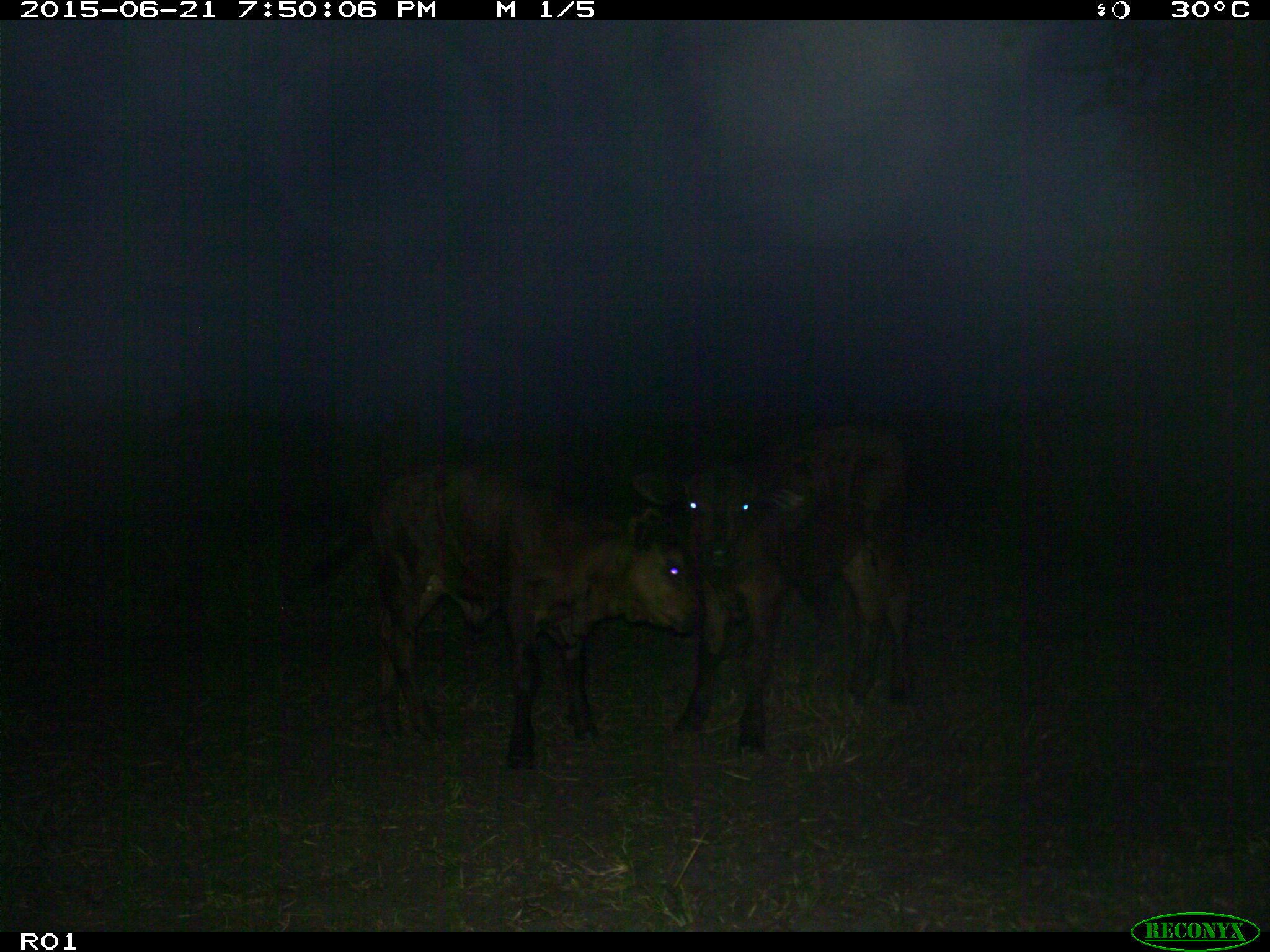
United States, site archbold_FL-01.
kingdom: Animalia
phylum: Chordata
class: Mammalia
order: Artiodactyla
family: Bovidae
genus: Bos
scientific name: Bos taurus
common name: domestic cow